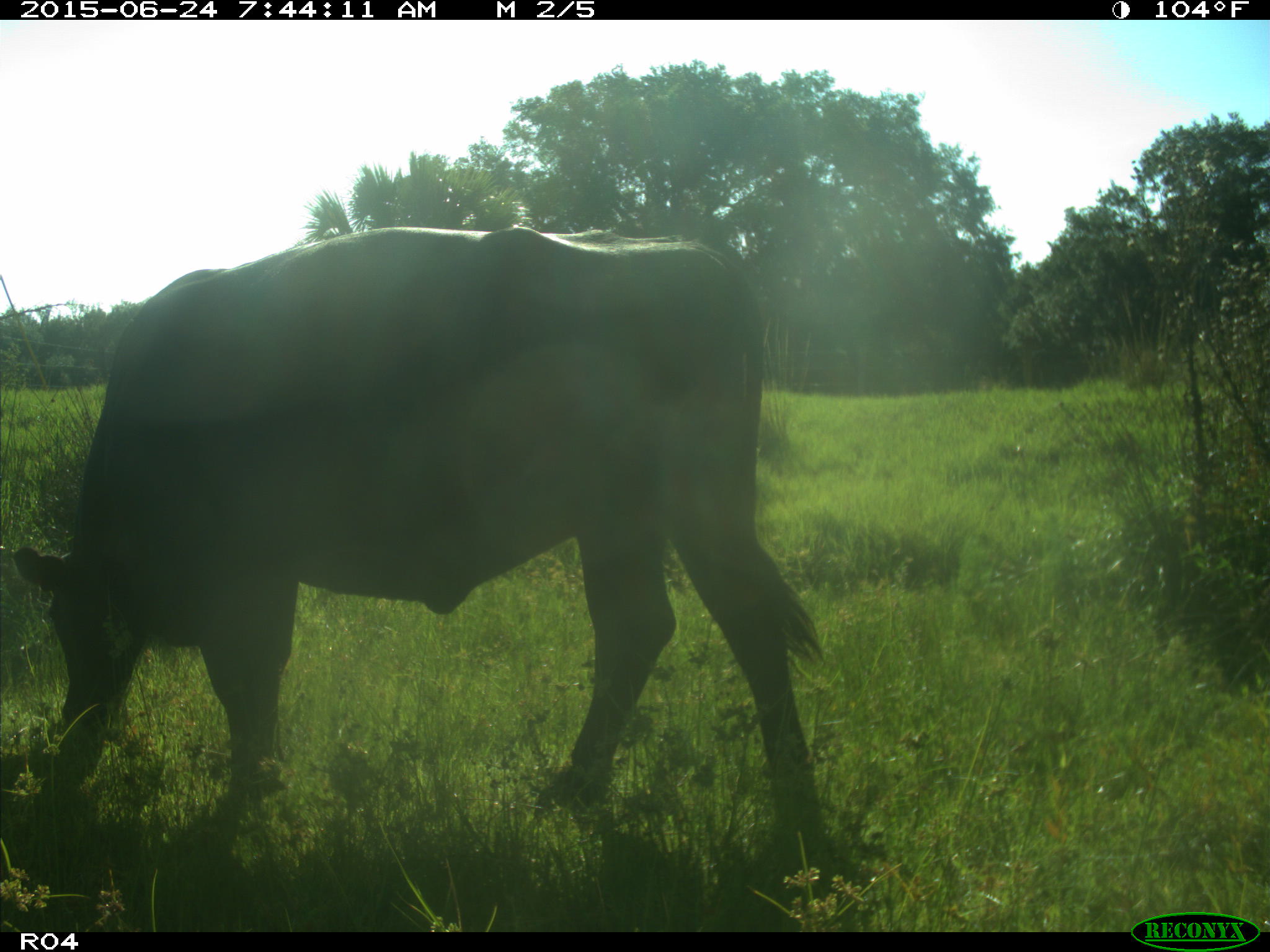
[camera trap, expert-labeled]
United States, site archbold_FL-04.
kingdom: Animalia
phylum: Chordata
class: Mammalia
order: Artiodactyla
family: Bovidae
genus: Bos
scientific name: Bos taurus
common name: domestic cow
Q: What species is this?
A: Bos taurus (domestic cow).